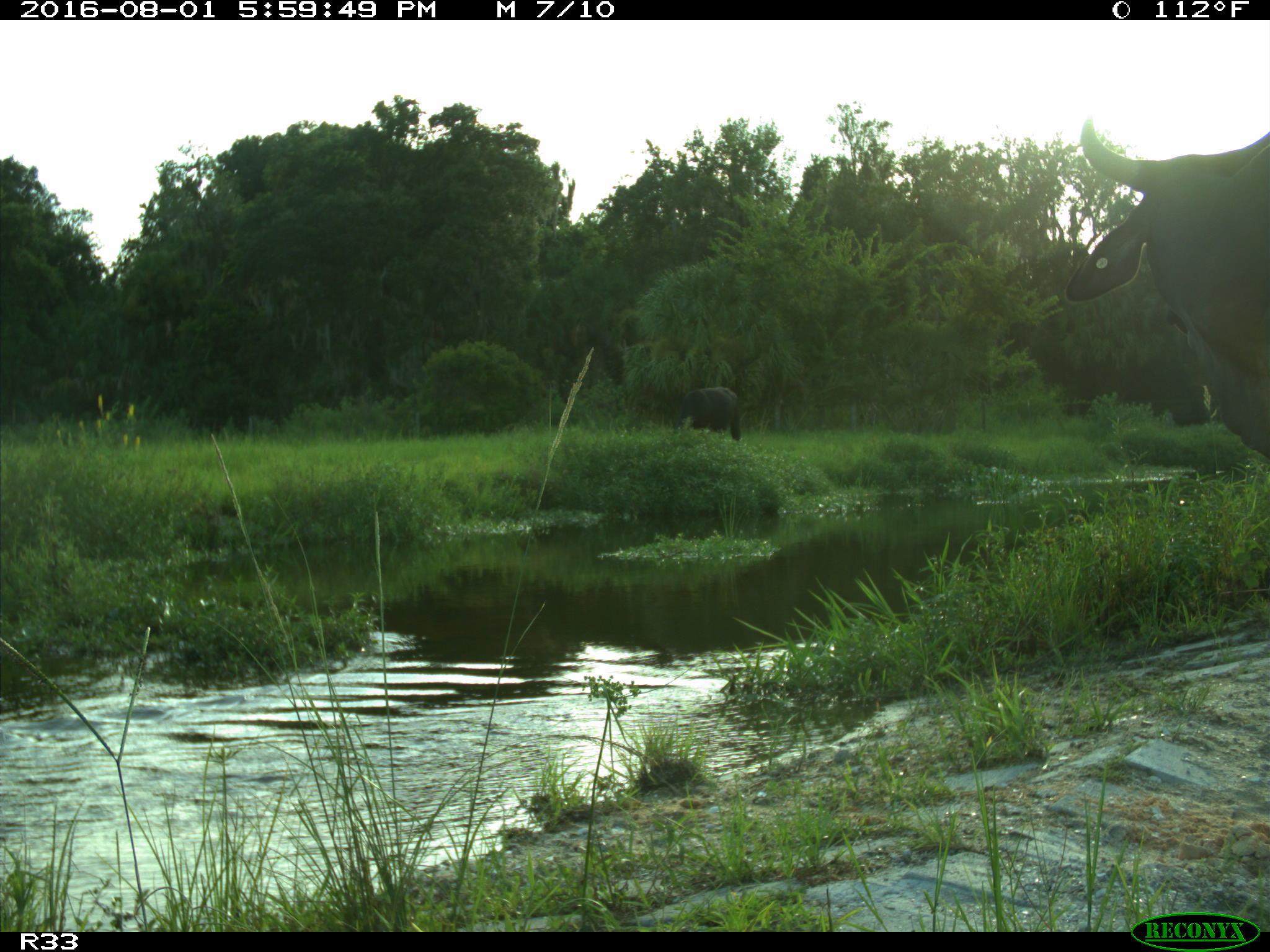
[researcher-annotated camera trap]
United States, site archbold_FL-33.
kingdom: Animalia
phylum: Chordata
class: Mammalia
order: Artiodactyla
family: Bovidae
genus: Bos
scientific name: Bos taurus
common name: domestic cow